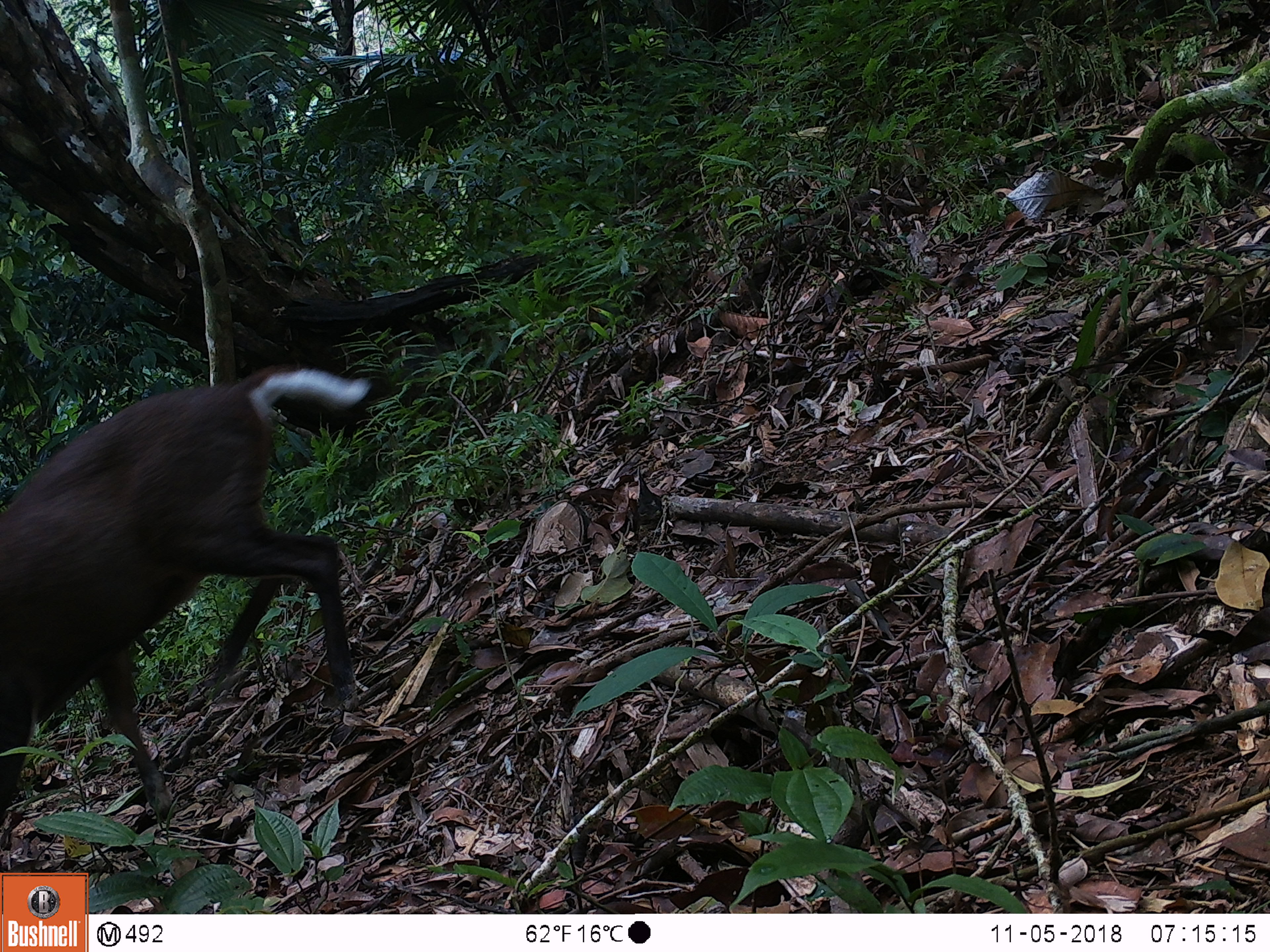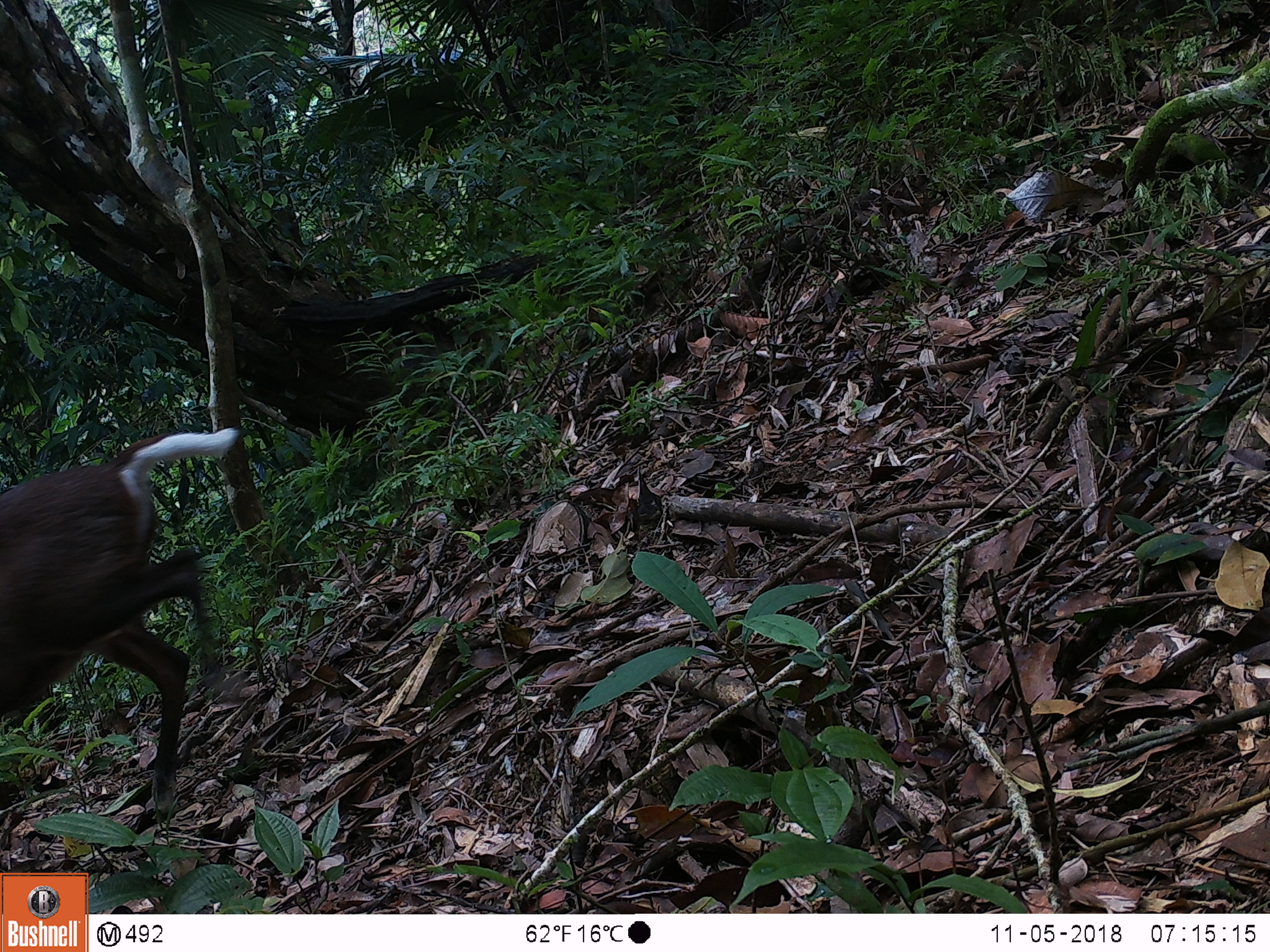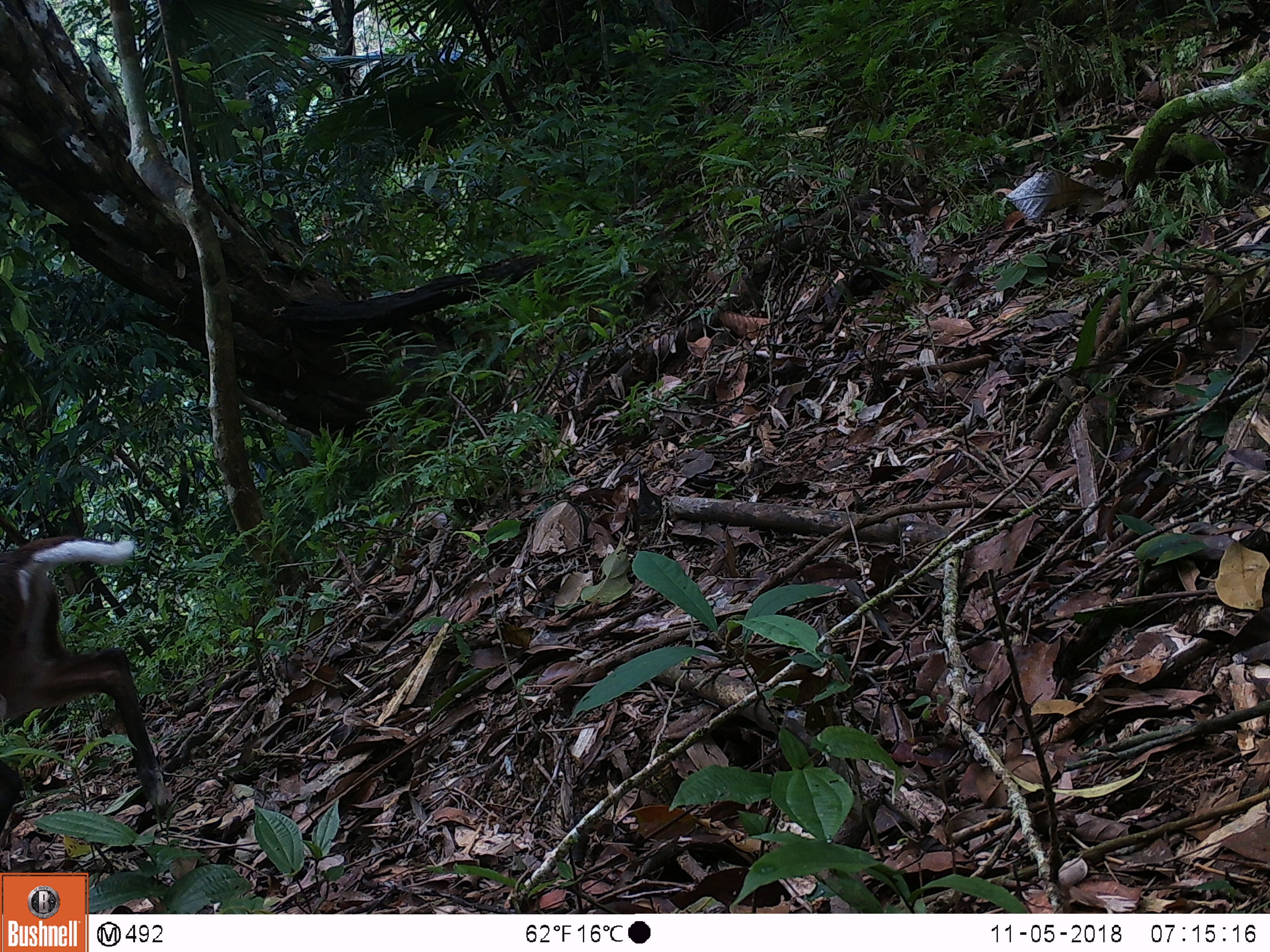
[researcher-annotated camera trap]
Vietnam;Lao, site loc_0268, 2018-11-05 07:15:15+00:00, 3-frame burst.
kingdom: Animalia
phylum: Chordata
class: Mammalia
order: Artiodactyla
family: Cervidae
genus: Muntiacus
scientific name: Muntiacus rooseveltorum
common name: roosevelt's muntjac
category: roosevelts muntjac group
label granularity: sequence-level